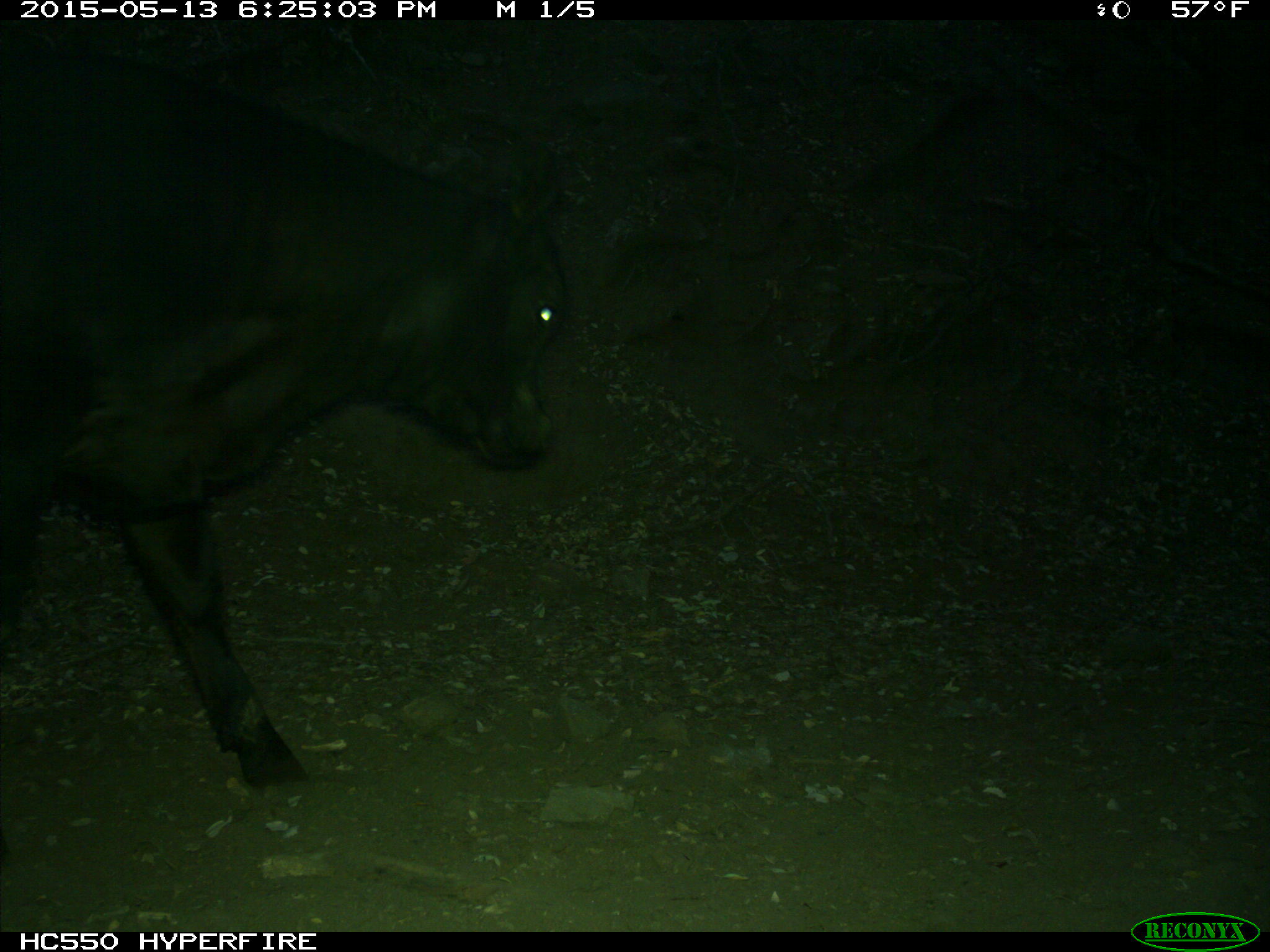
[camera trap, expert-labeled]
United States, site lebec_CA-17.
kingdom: Animalia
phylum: Chordata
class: Mammalia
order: Artiodactyla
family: Bovidae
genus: Bos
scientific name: Bos taurus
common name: domestic cow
Bos taurus (domestic cow).